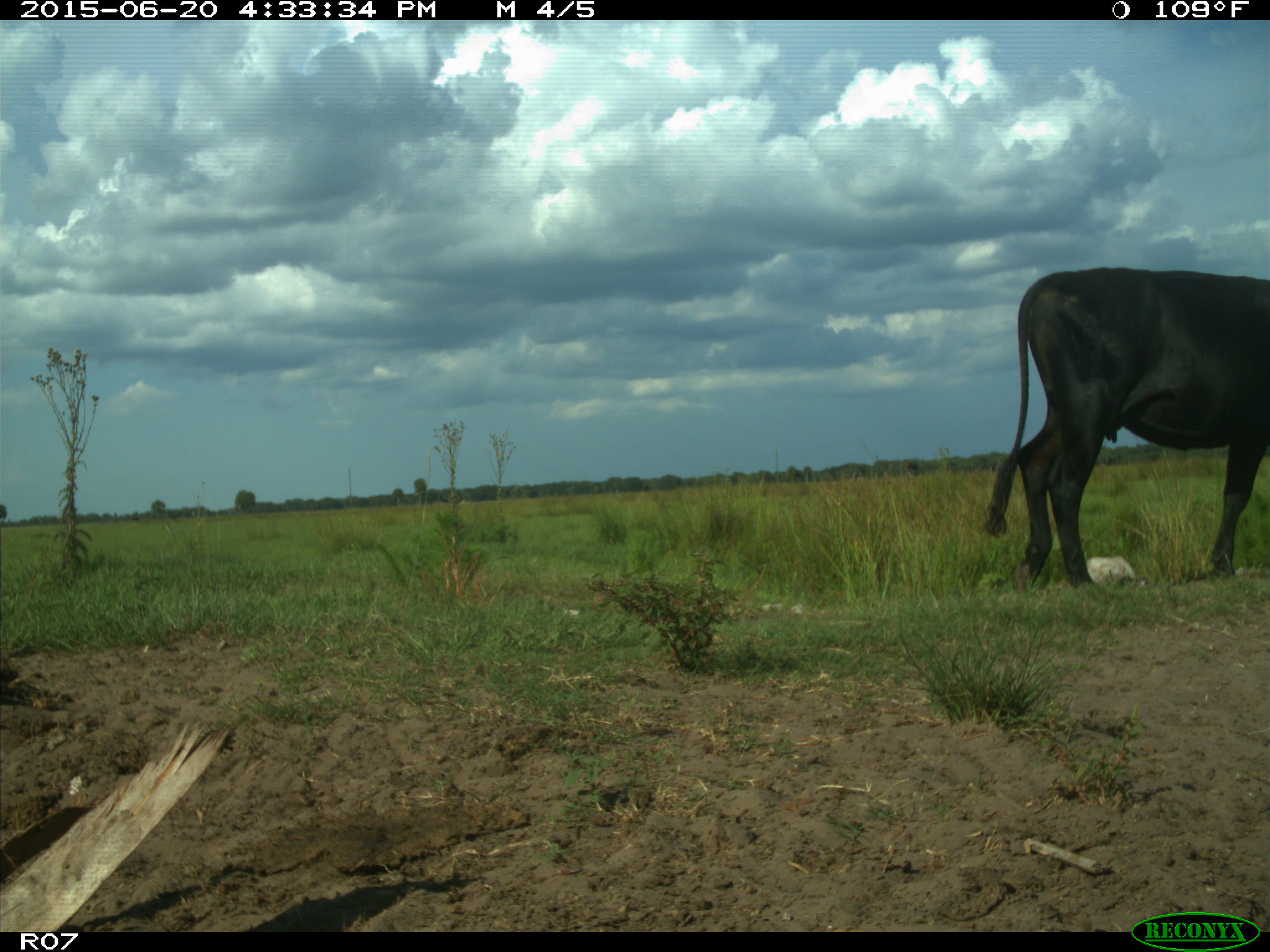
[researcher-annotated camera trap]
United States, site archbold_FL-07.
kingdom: Animalia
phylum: Chordata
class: Mammalia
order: Artiodactyla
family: Bovidae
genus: Bos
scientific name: Bos taurus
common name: domestic cow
Bos taurus (domestic cow).